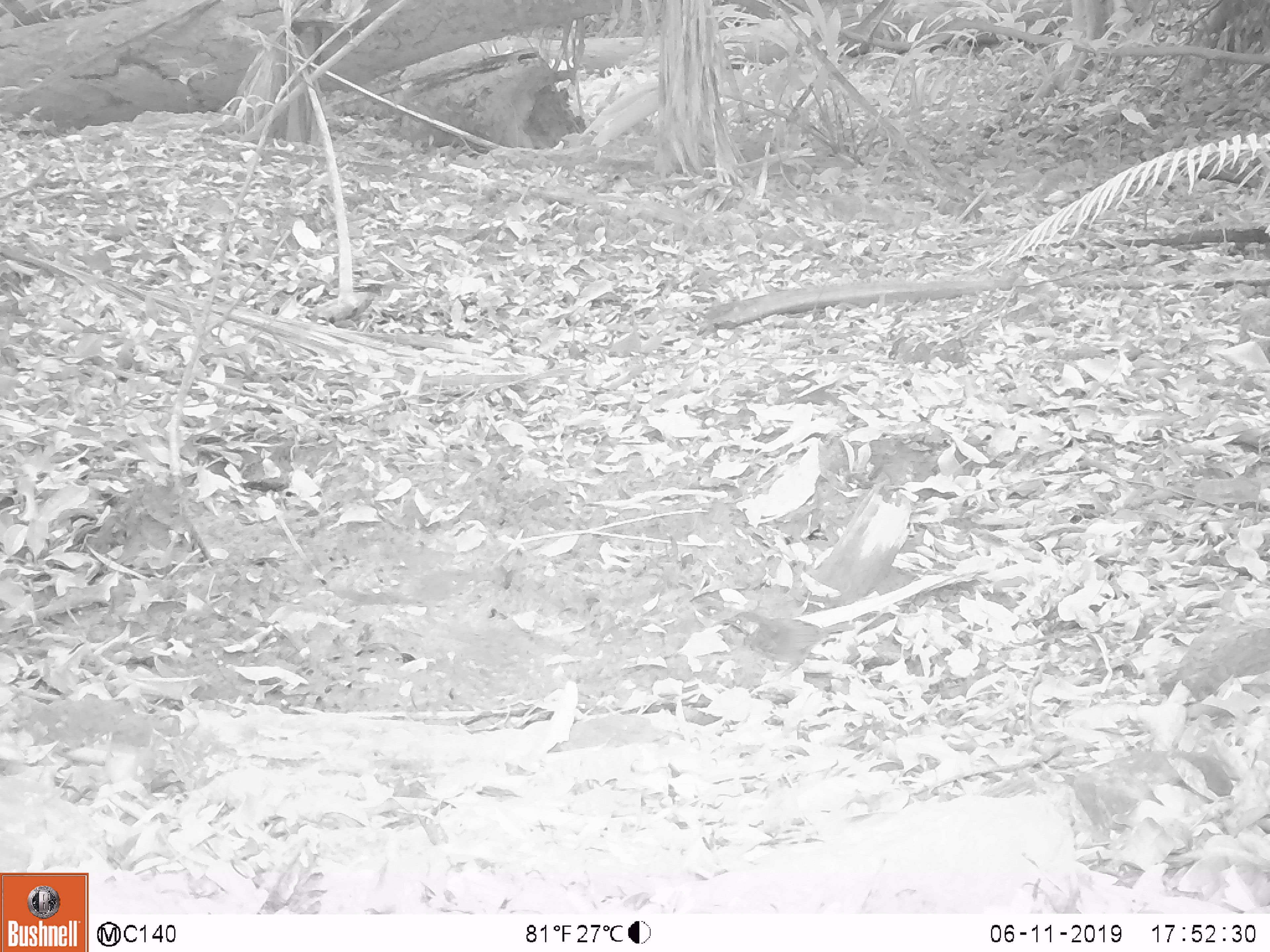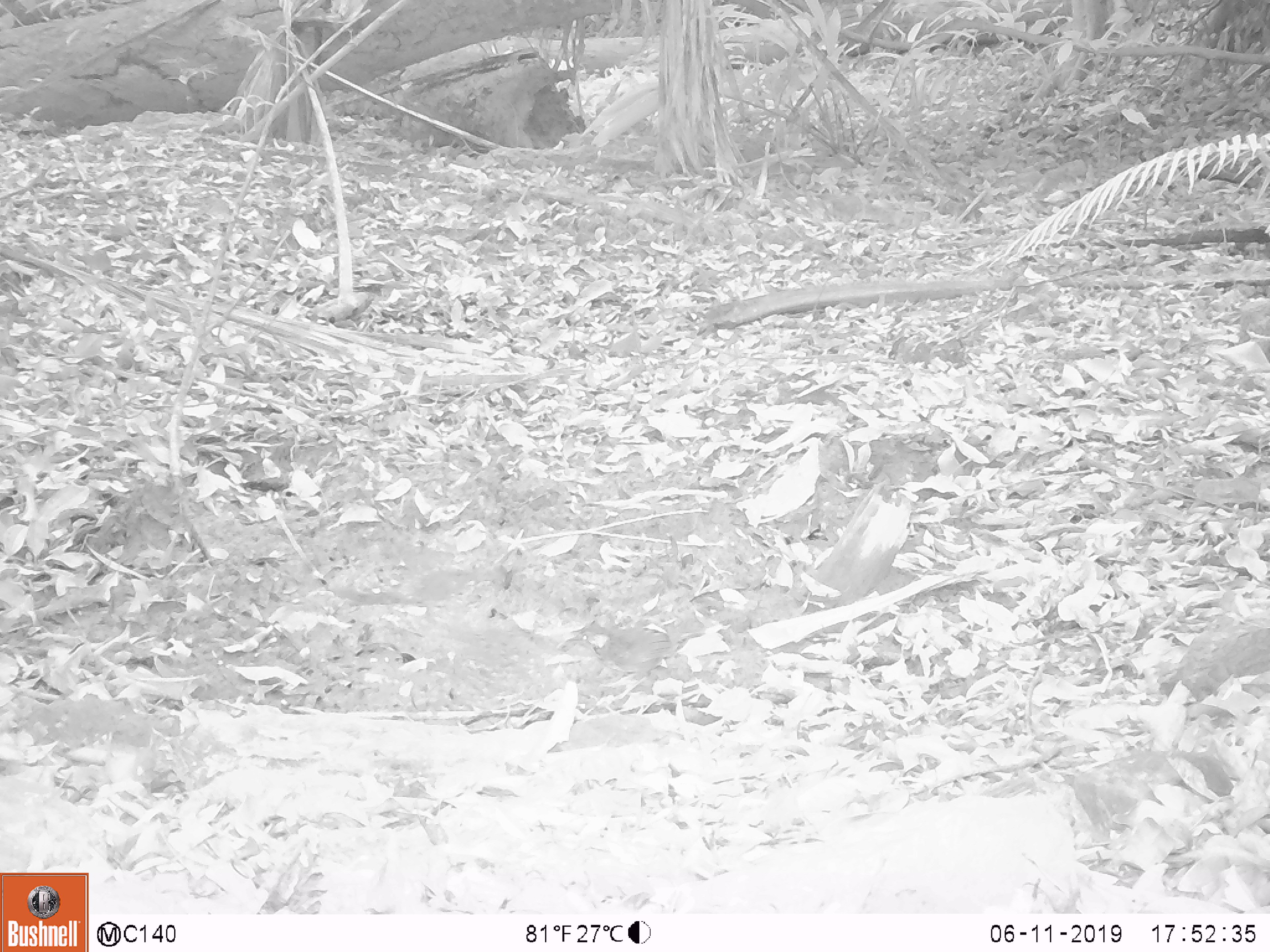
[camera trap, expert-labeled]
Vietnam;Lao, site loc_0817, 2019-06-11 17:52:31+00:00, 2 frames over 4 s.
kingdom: Animalia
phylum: Chordata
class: Aves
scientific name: Aves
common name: bird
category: unidentified bird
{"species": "unidentified bird (bird) (Aves)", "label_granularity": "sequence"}